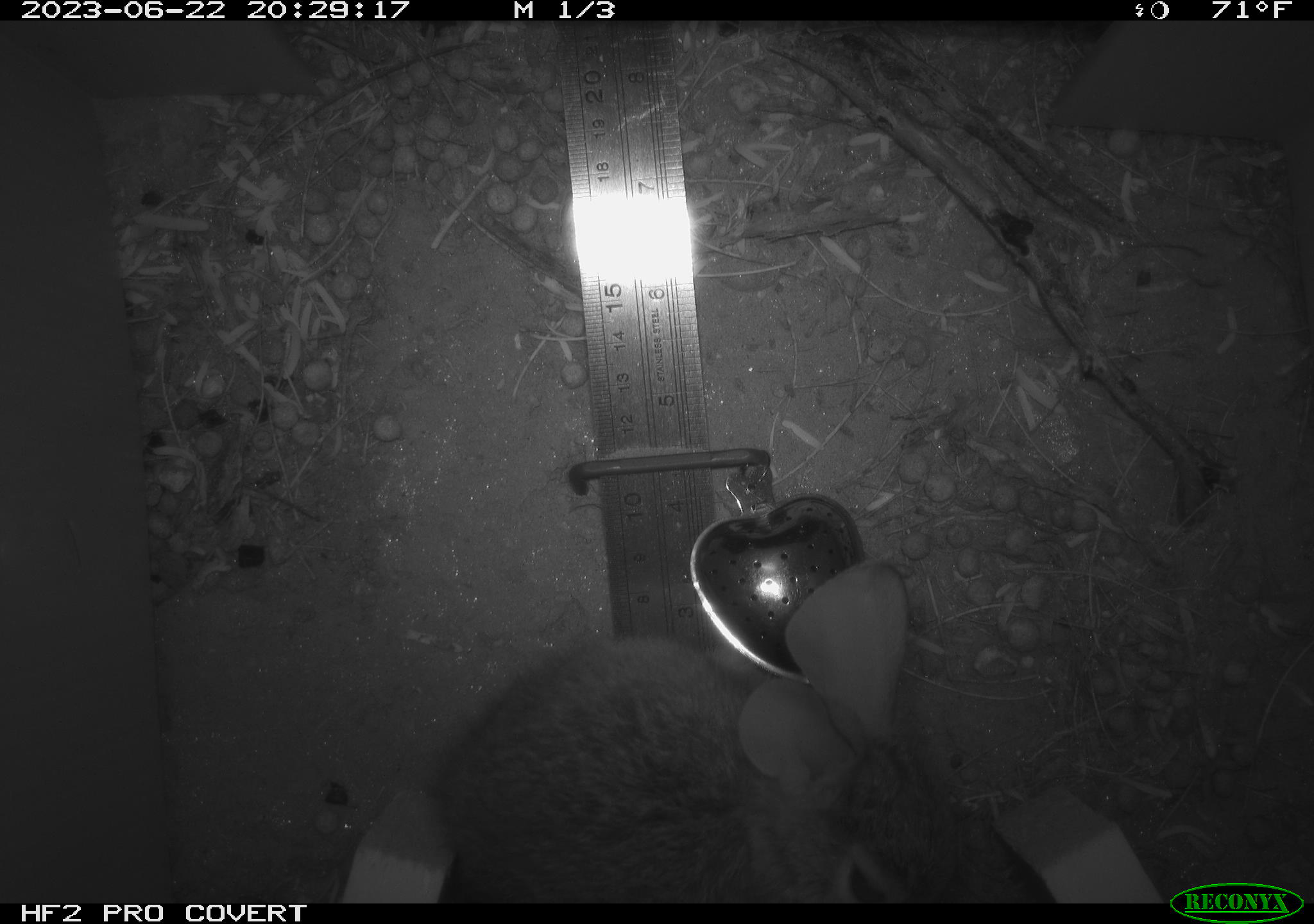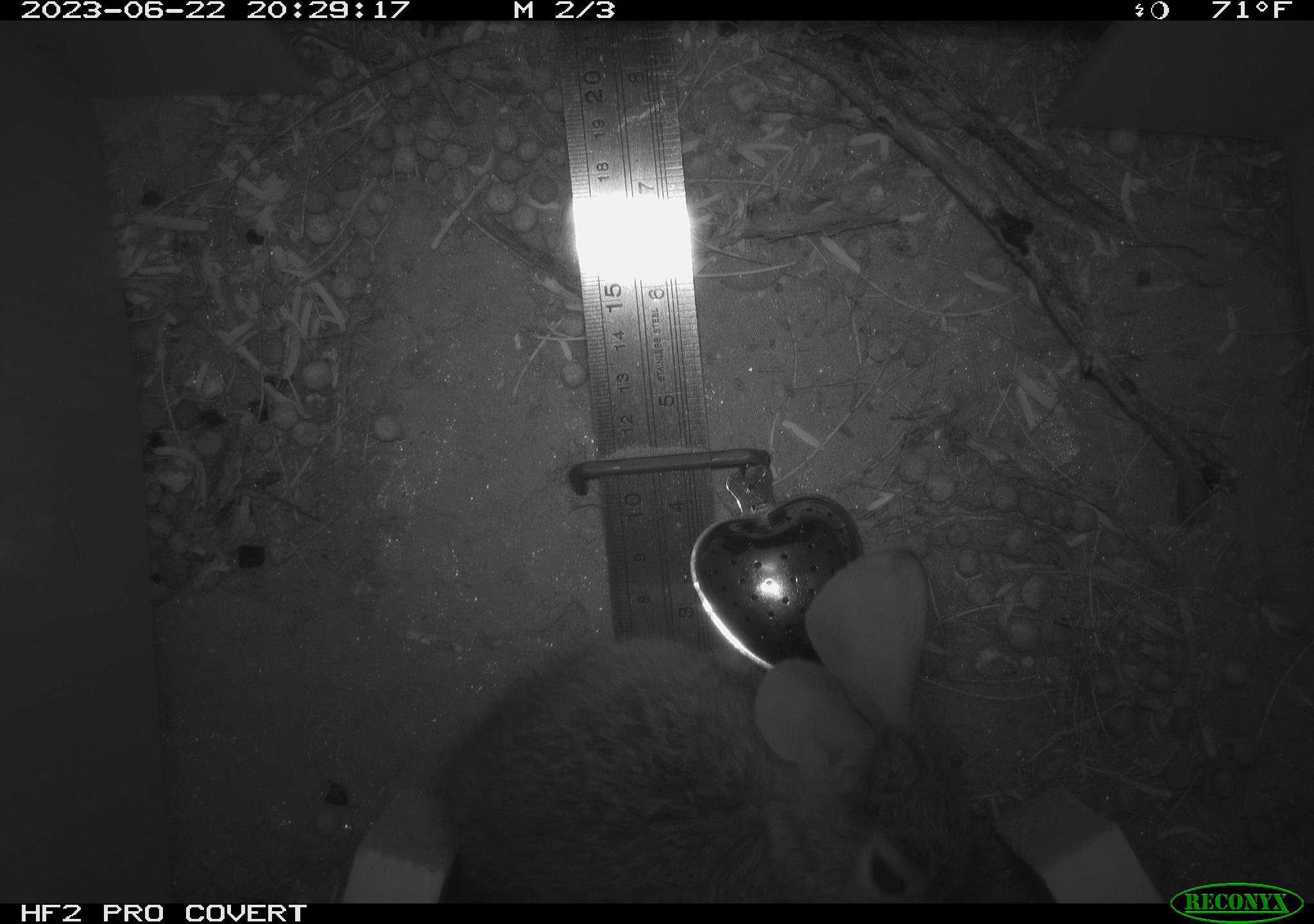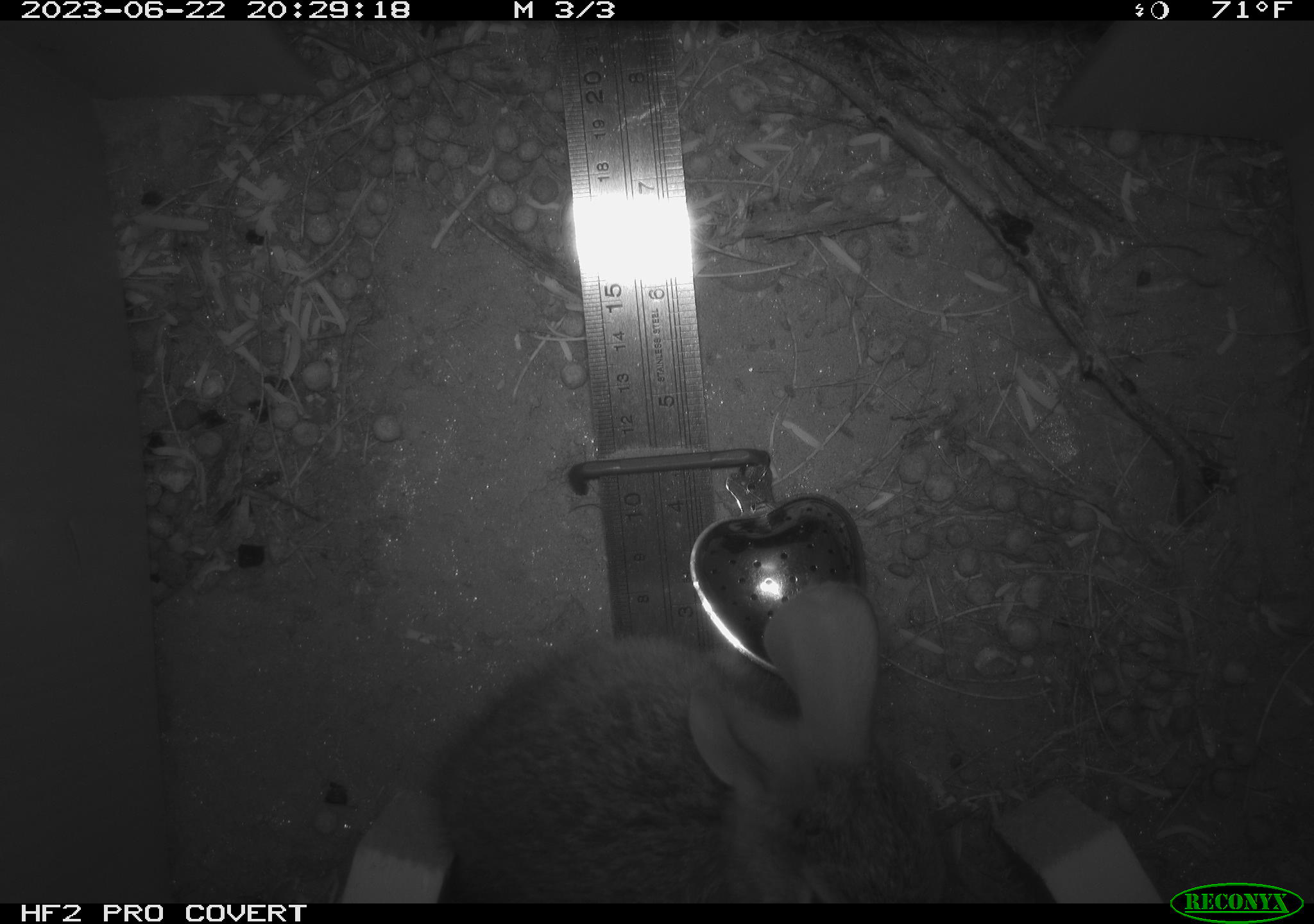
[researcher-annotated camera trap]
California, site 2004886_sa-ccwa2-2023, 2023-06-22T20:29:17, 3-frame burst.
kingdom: Animalia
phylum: Chordata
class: Mammalia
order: Lagomorpha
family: Leporidae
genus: Sylvilagus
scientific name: Sylvilagus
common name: cottontail rabbits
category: sylvilagus species